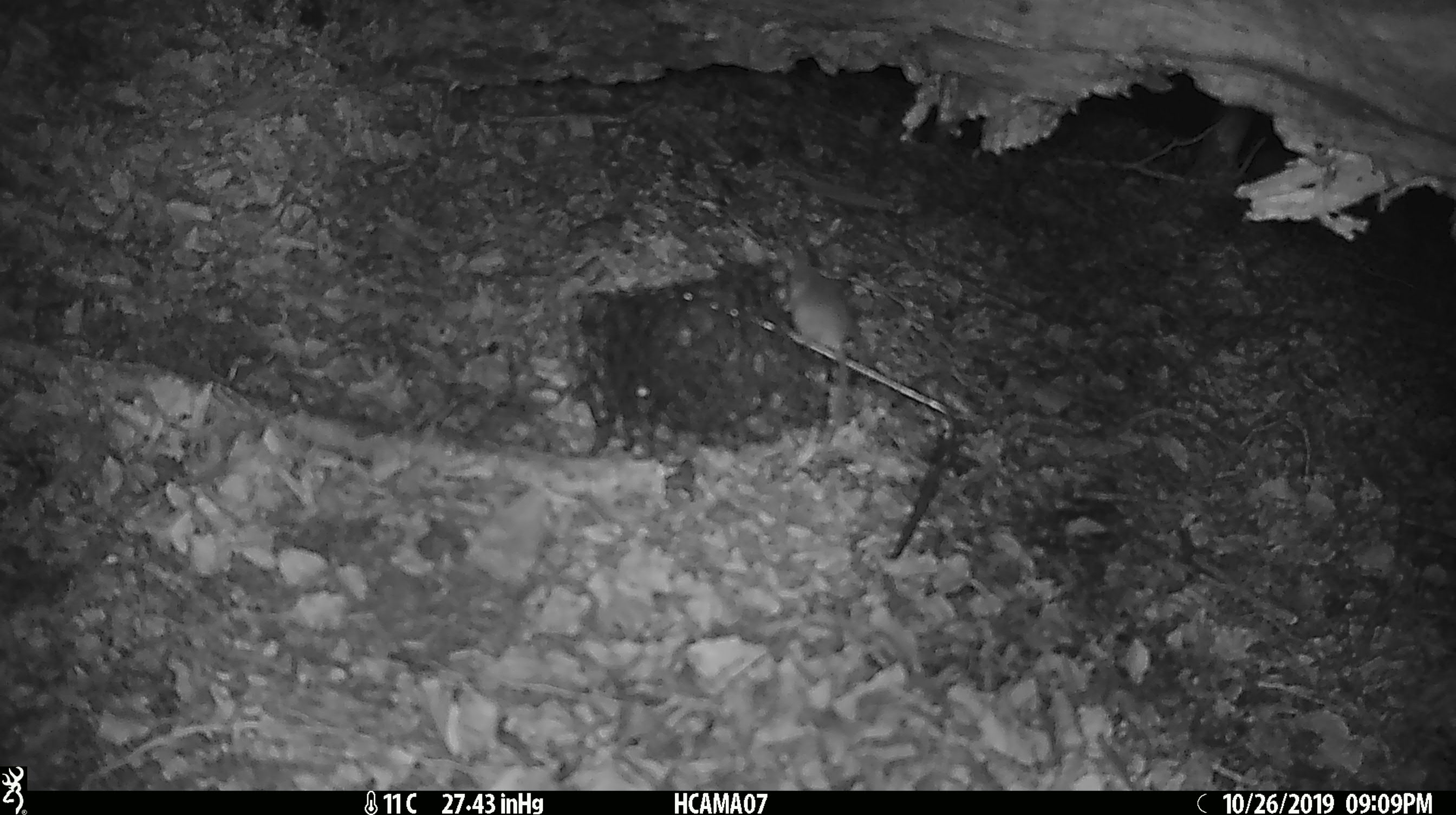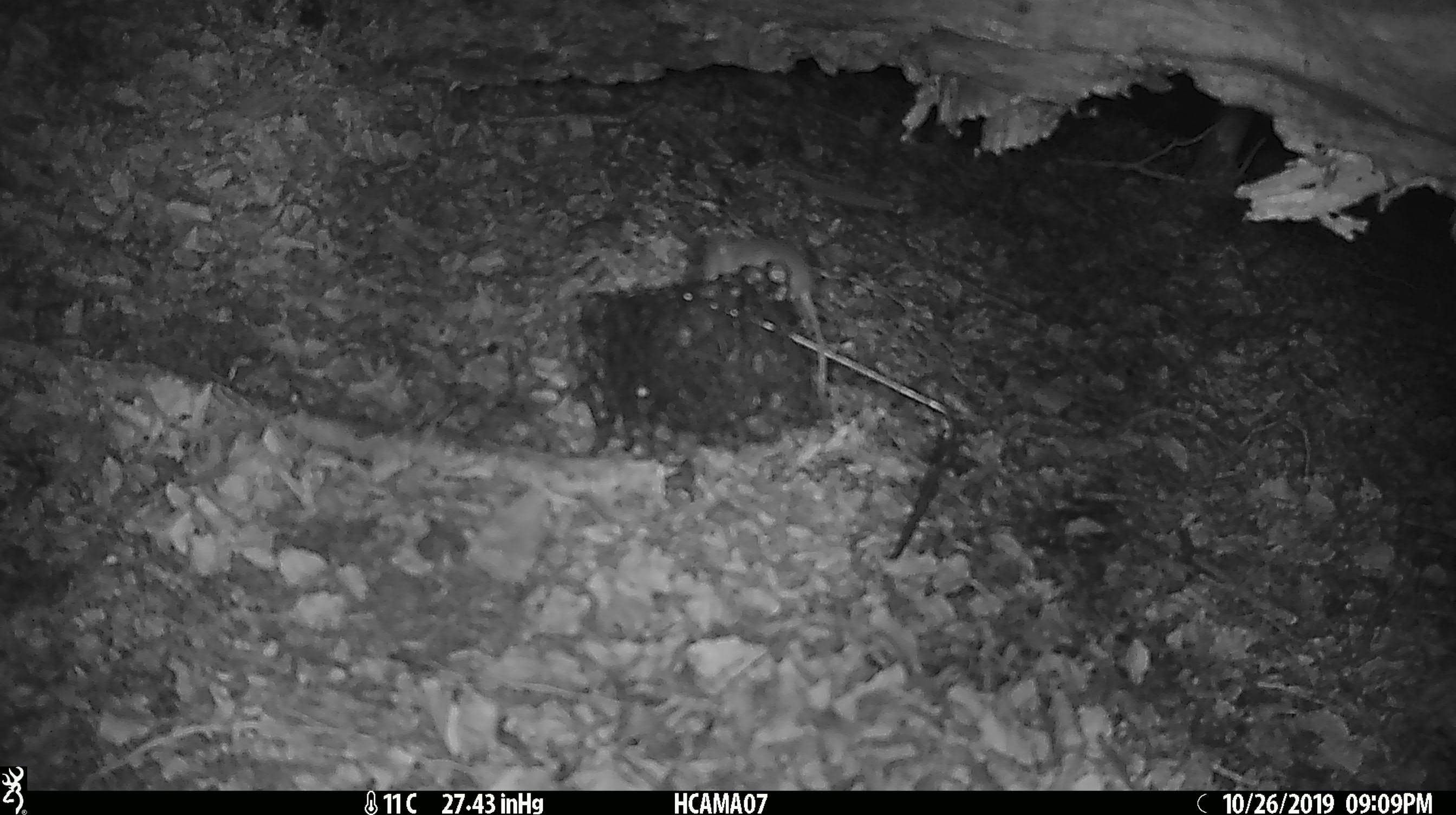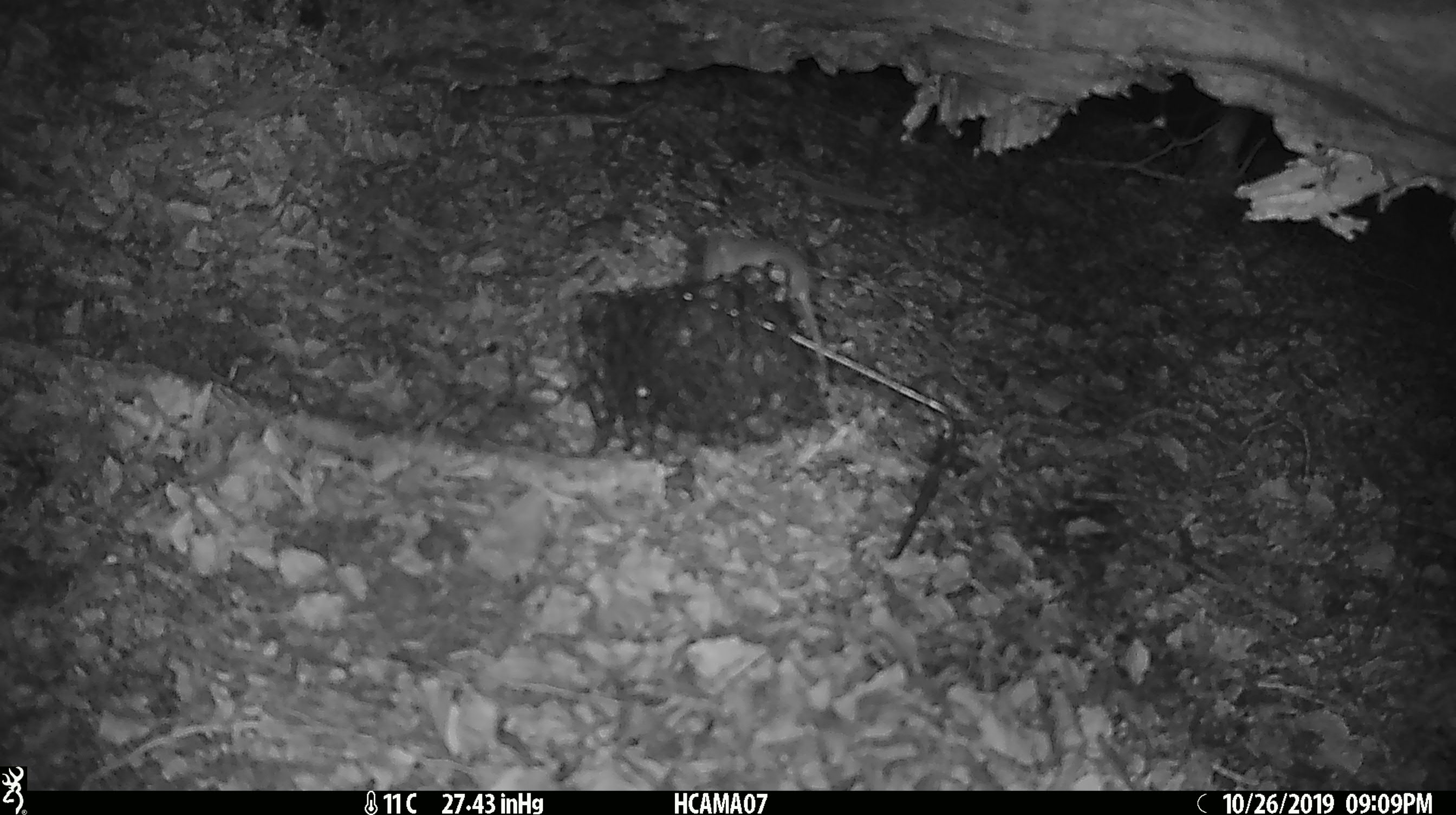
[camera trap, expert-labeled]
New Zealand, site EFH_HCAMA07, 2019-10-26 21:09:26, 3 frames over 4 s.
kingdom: Animalia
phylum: Chordata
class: Mammalia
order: Rodentia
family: Muridae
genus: Mus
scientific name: Mus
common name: mouse